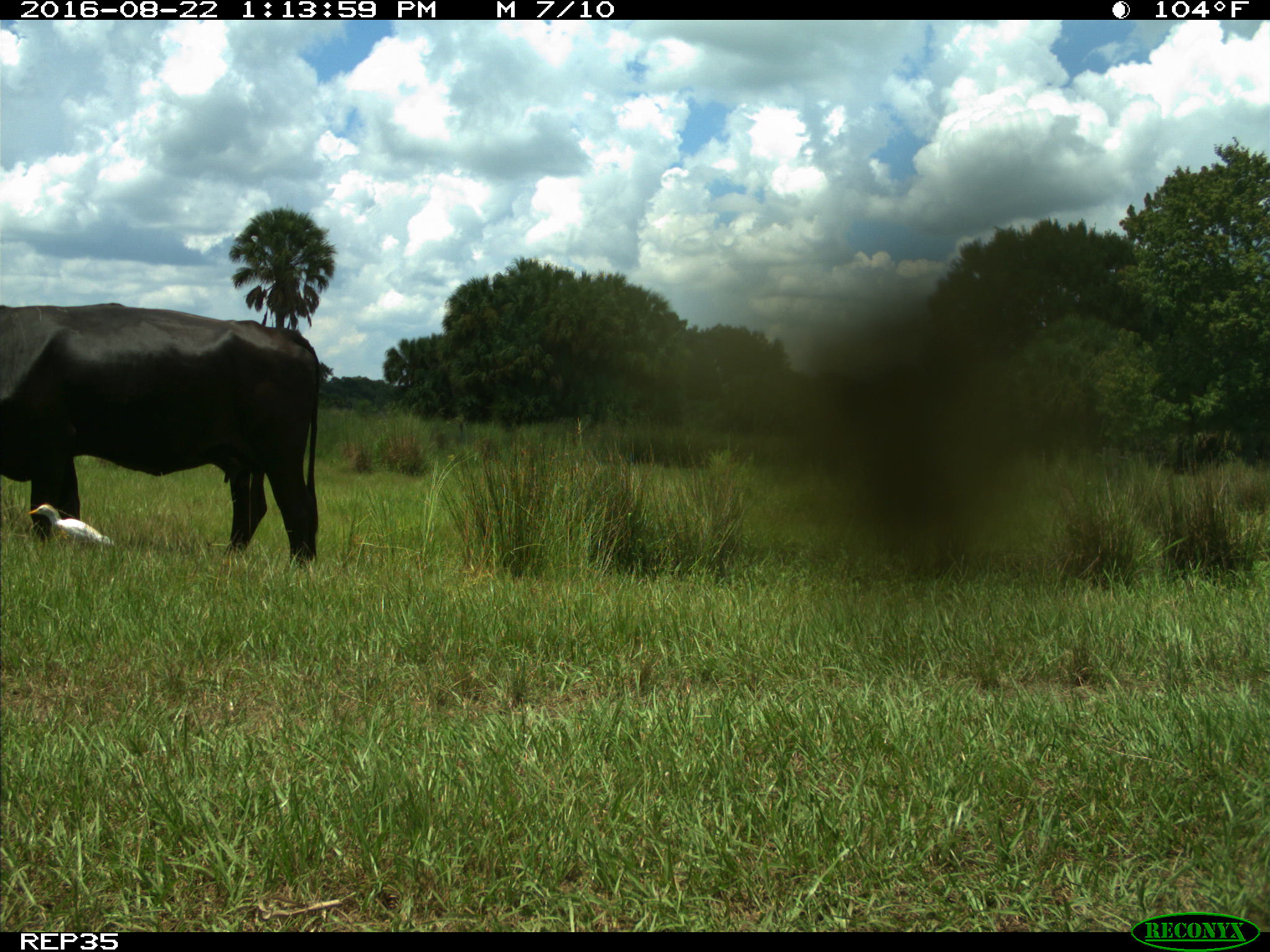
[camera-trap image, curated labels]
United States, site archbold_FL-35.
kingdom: Animalia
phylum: Chordata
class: Mammalia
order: Artiodactyla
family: Bovidae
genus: Bos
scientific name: Bos taurus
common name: domestic cow